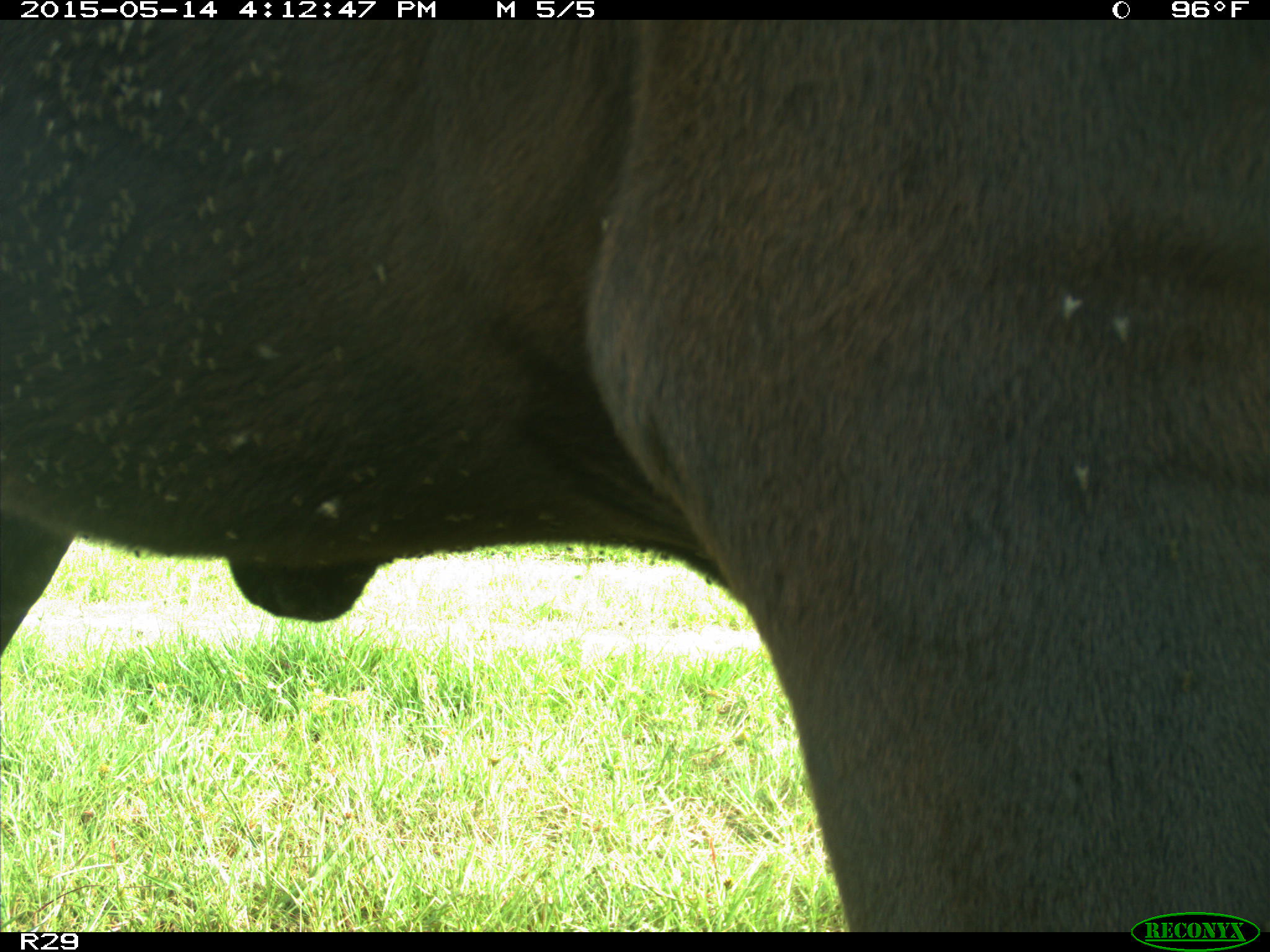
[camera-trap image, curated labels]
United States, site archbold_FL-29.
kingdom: Animalia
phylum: Chordata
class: Mammalia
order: Artiodactyla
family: Bovidae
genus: Bos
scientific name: Bos taurus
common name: domestic cow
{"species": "Bos taurus (domestic cow)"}